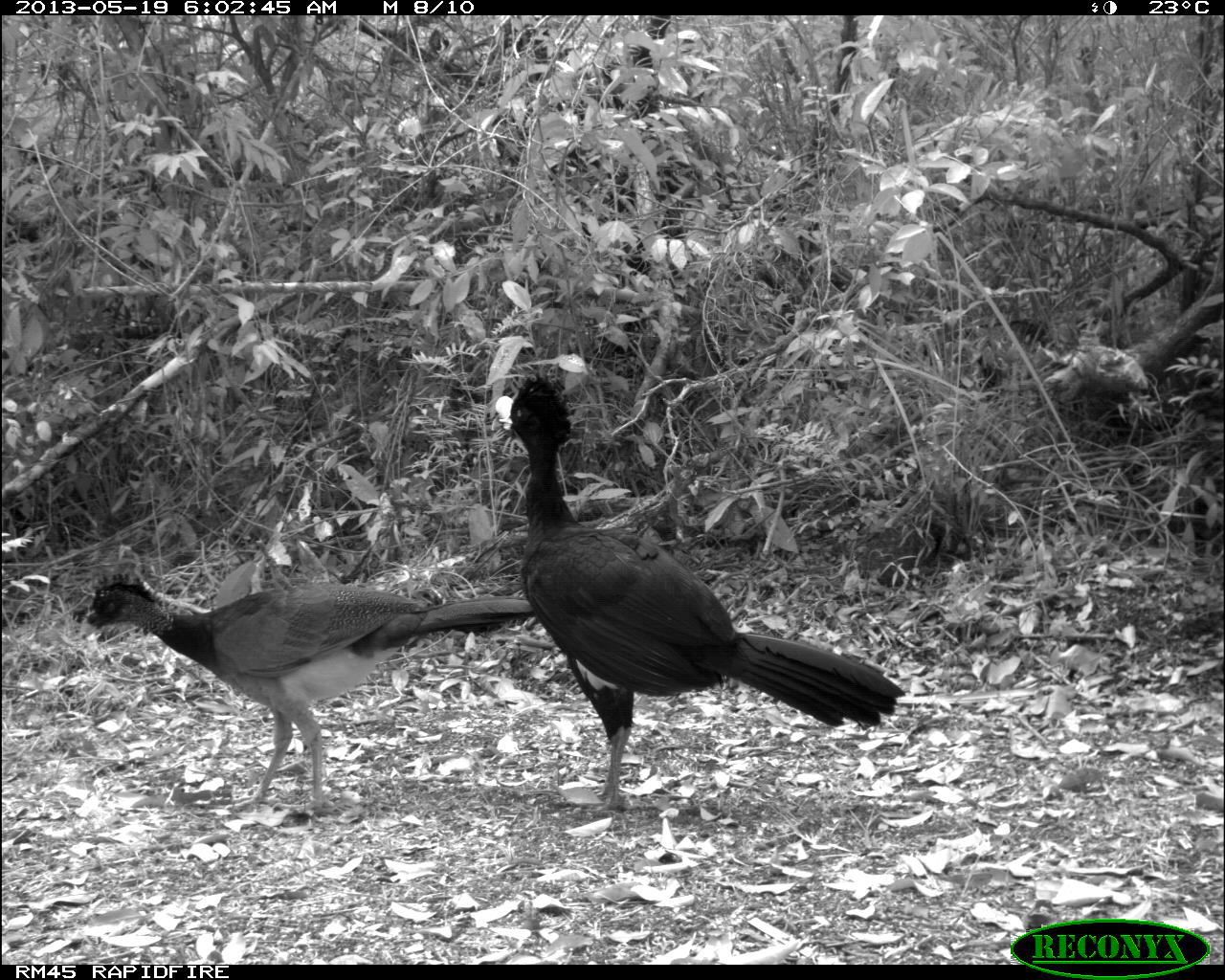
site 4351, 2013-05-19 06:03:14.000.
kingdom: Animalia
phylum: Chordata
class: Aves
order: Galliformes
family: Cracidae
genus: Crax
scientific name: Crax rubra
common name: great curassow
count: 2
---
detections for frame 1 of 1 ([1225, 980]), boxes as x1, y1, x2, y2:
crax rubra: 494, 373, 904, 813; 77, 574, 536, 821